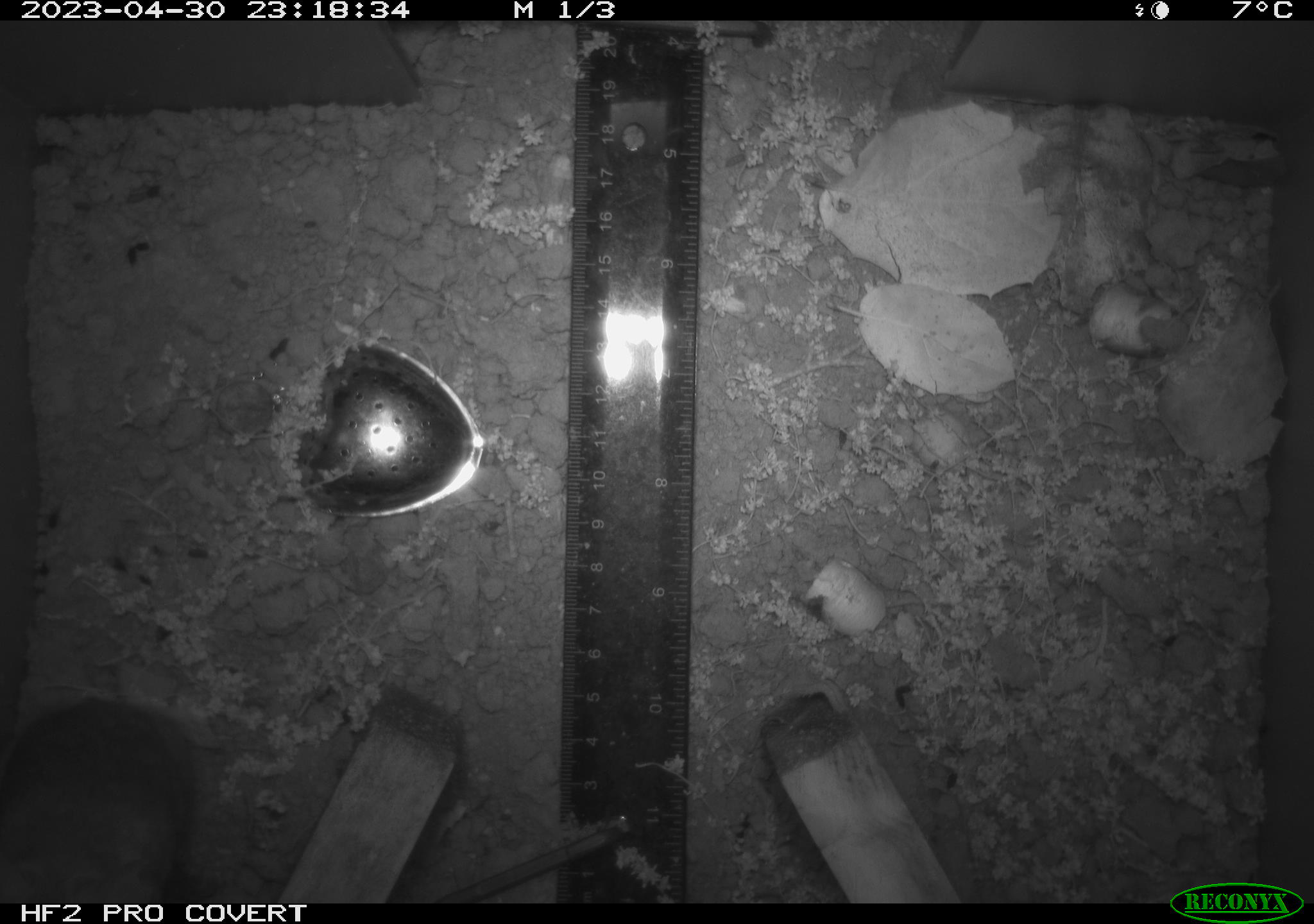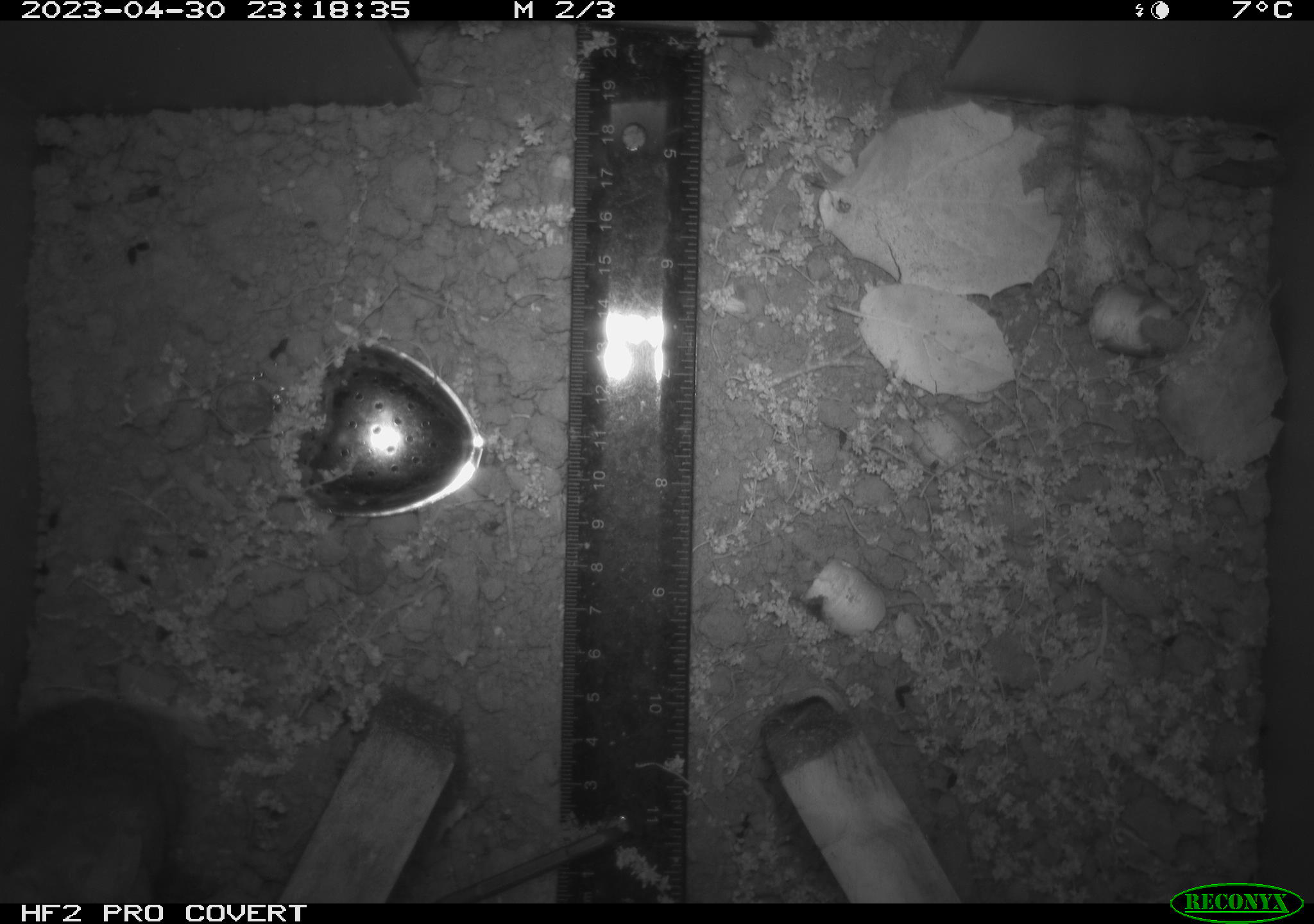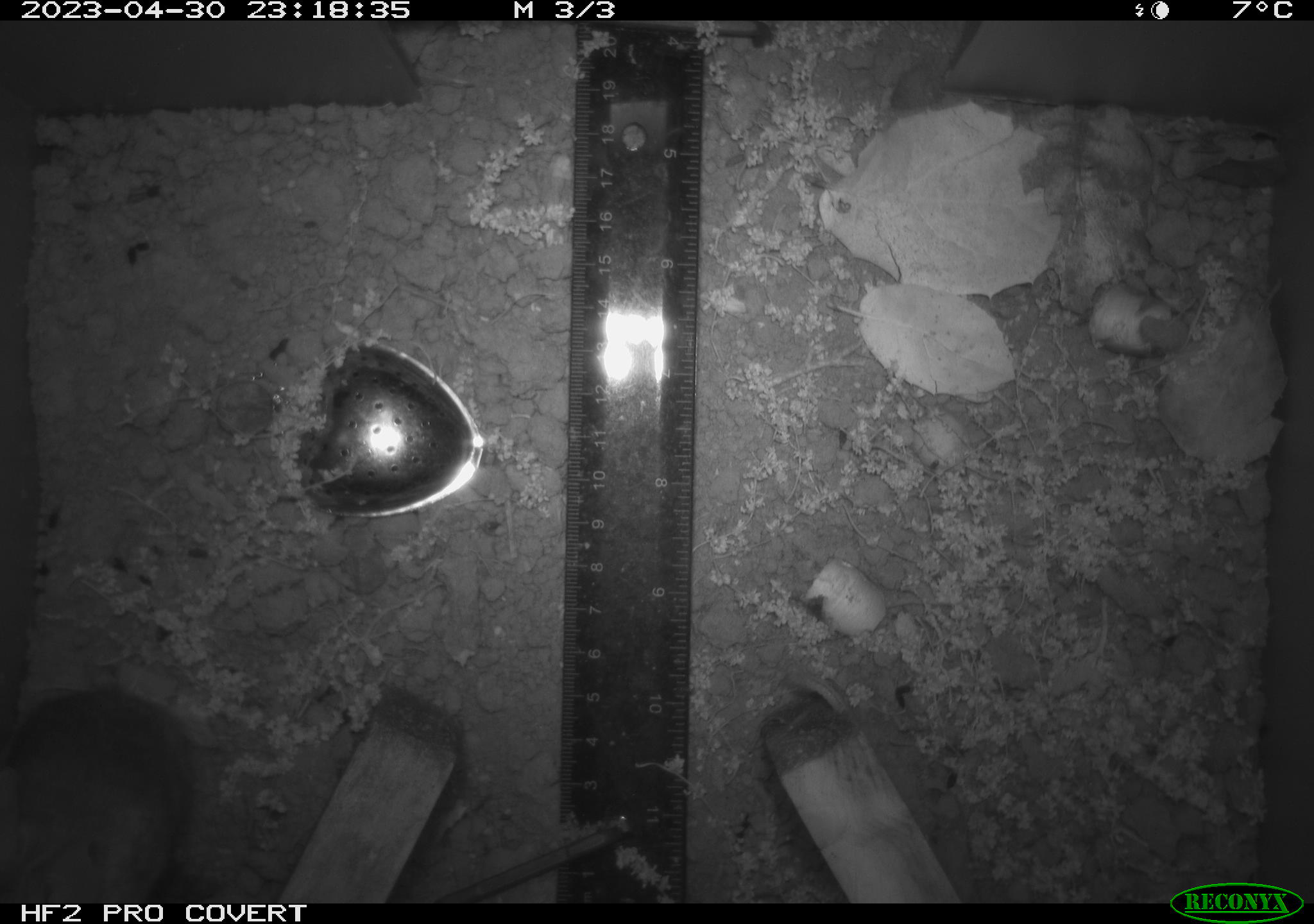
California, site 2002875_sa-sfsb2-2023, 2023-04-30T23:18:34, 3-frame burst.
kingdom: Animalia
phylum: Chordata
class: Mammalia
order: Rodentia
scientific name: Rodentia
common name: mouse species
Mouse species (Rodentia).